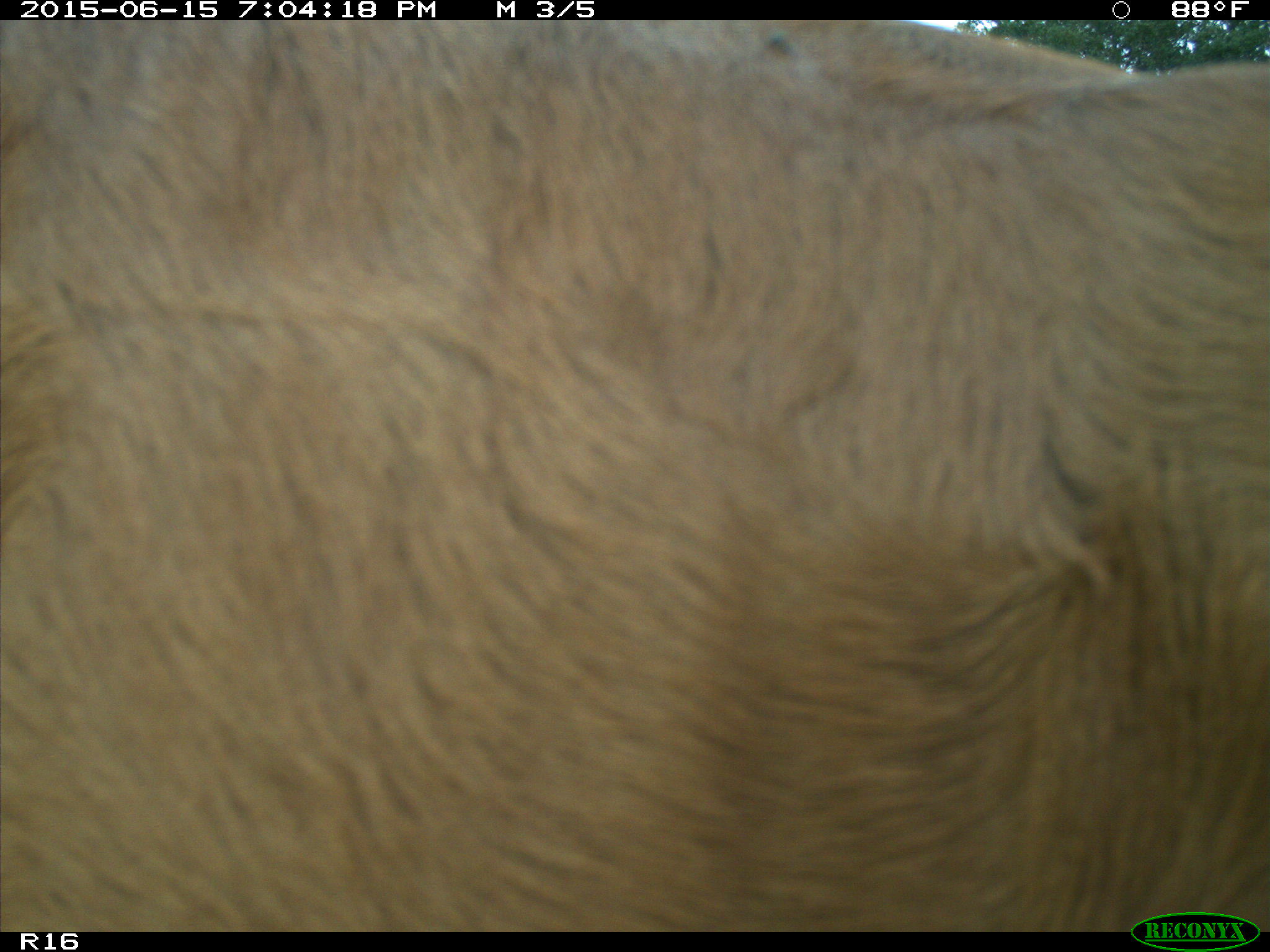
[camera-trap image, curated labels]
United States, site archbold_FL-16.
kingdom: Animalia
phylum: Chordata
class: Mammalia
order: Artiodactyla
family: Bovidae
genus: Bos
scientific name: Bos taurus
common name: domestic cow